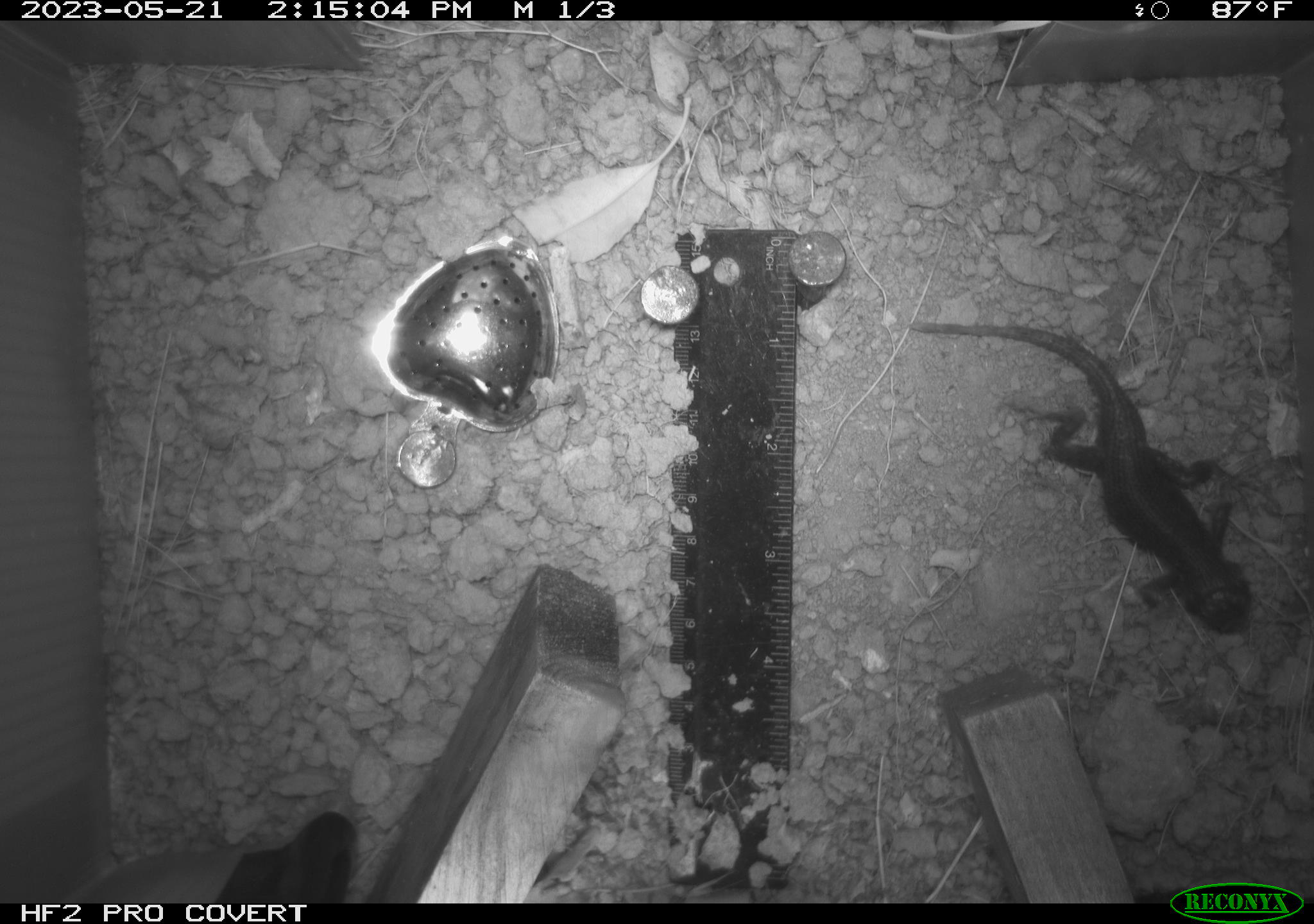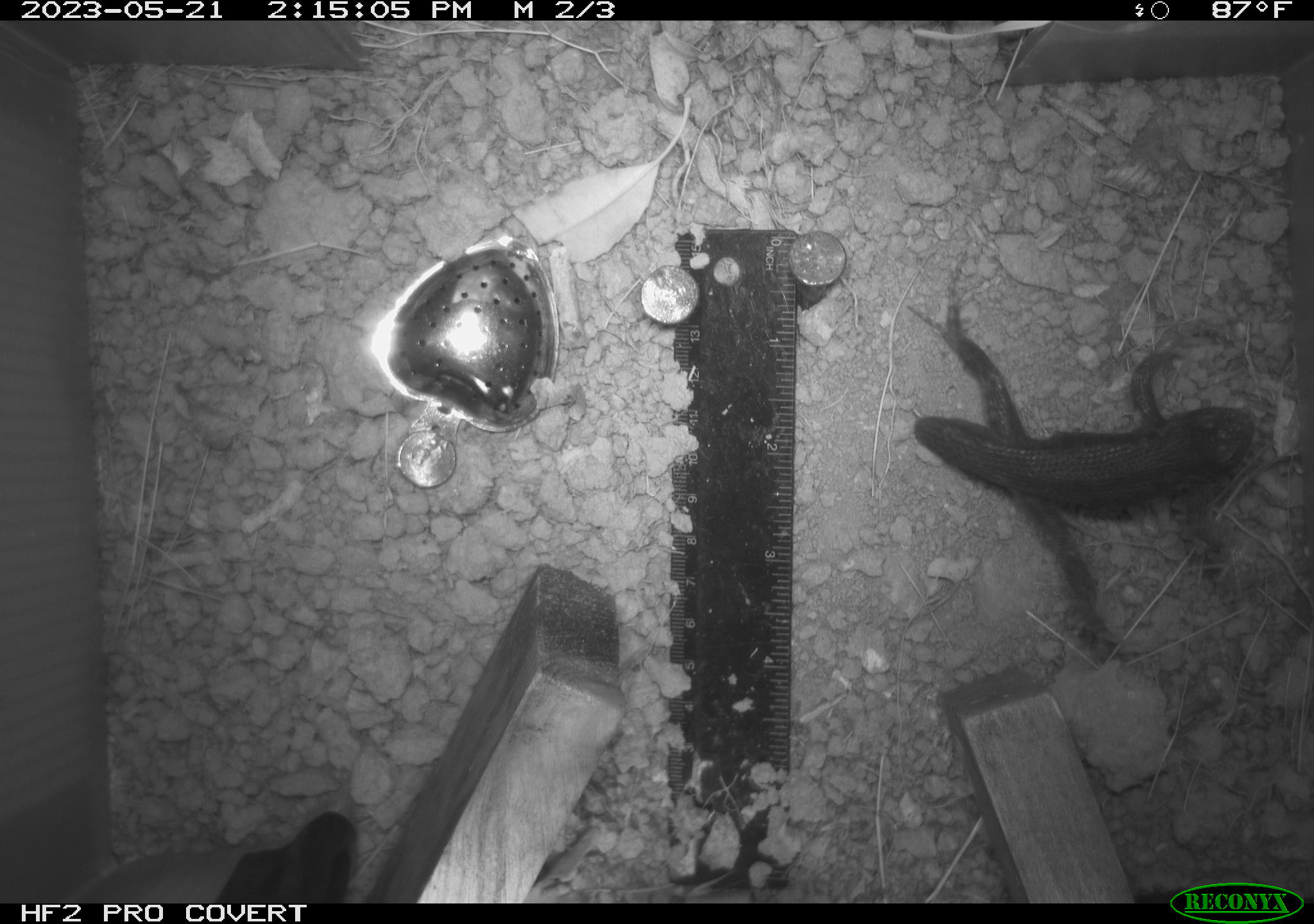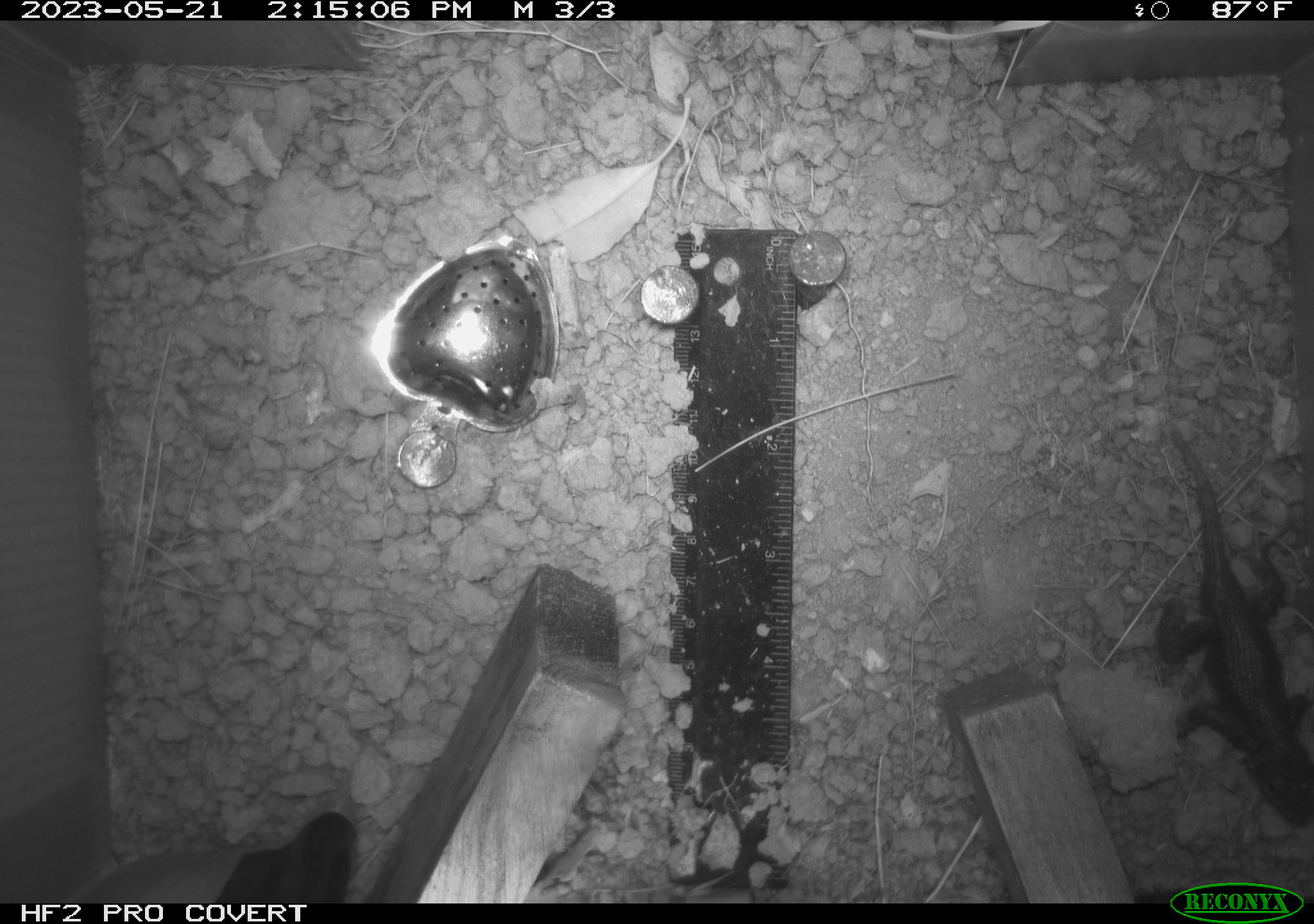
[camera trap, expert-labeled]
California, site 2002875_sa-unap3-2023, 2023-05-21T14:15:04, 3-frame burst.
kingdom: Animalia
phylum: Chordata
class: Reptilia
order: Squamata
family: Phrynosomatidae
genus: Sceloporus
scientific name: Sceloporus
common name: spiny lizards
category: sceloporus species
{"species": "sceloporus species (spiny lizards) (Sceloporus)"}